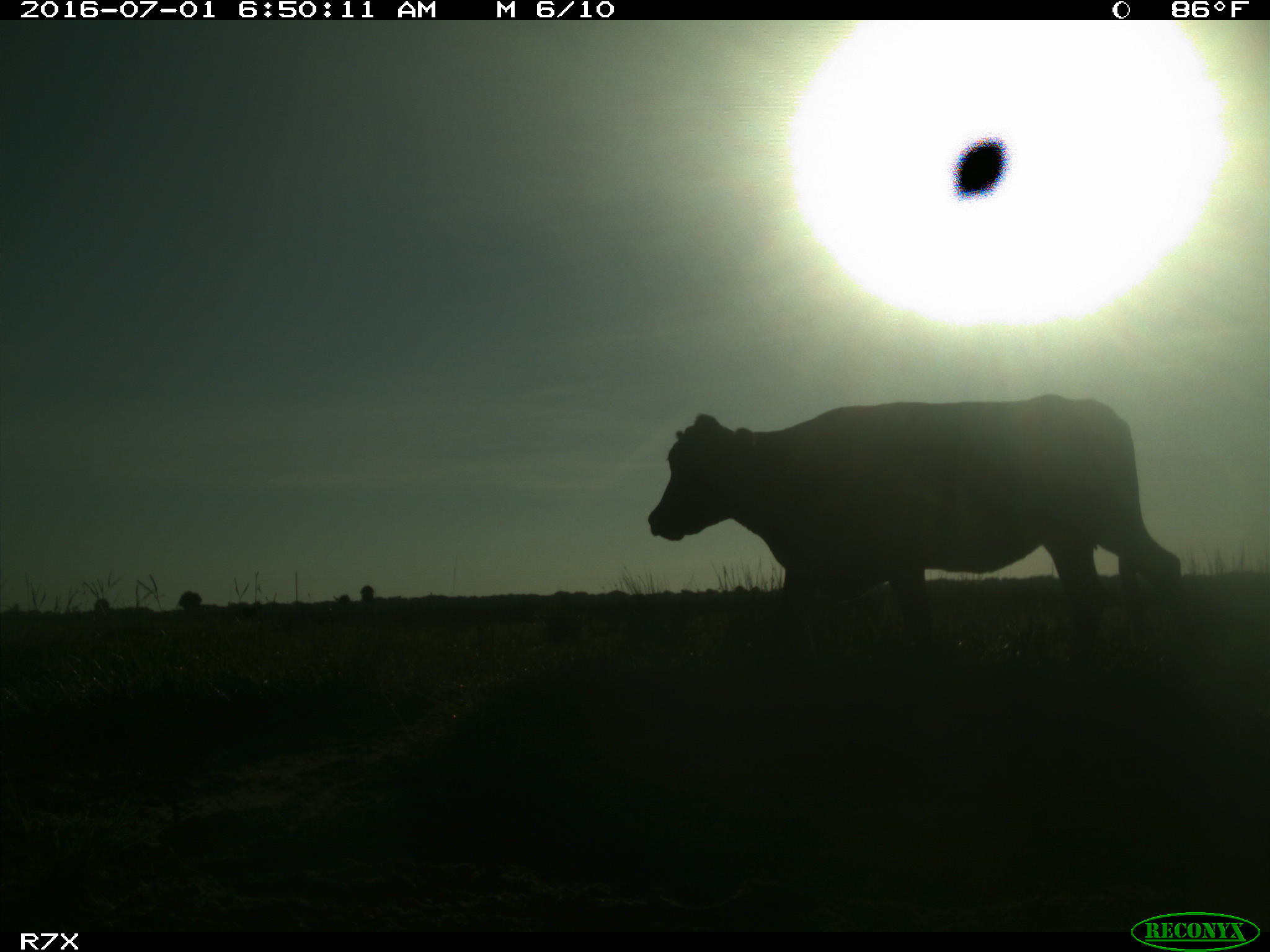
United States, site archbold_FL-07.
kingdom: Animalia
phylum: Chordata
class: Mammalia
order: Artiodactyla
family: Bovidae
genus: Bos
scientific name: Bos taurus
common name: domestic cow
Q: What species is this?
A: Bos taurus (domestic cow).